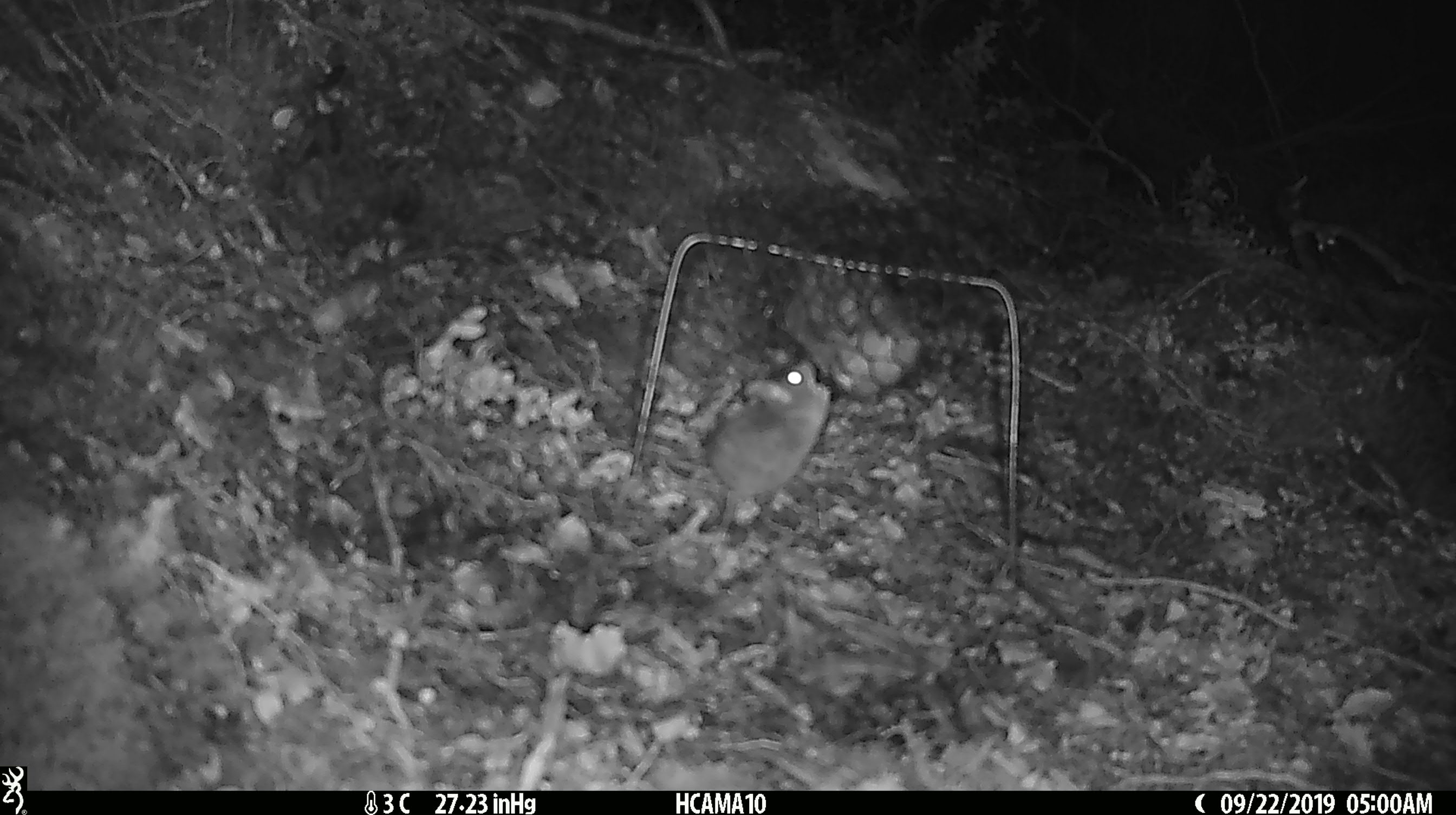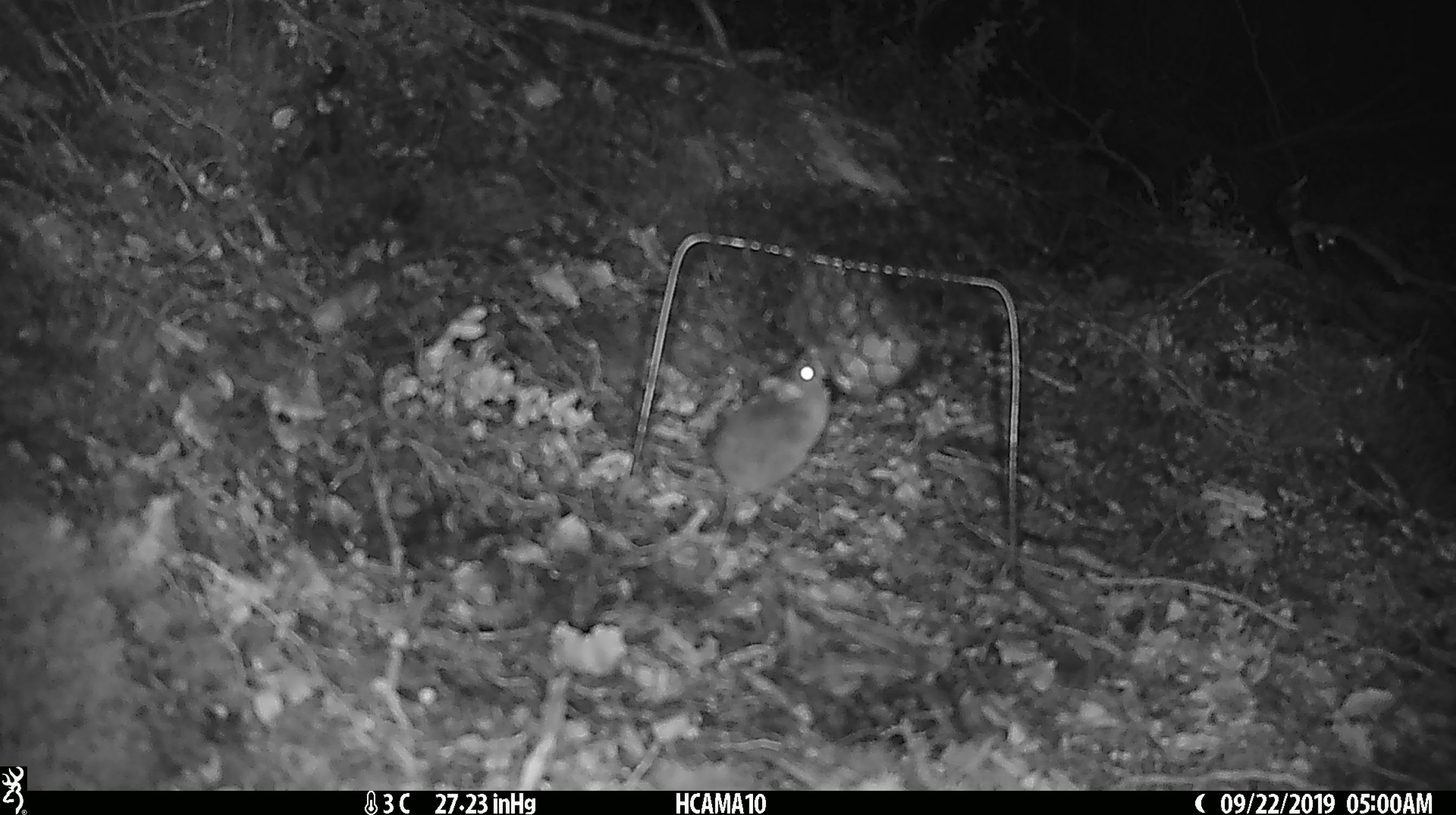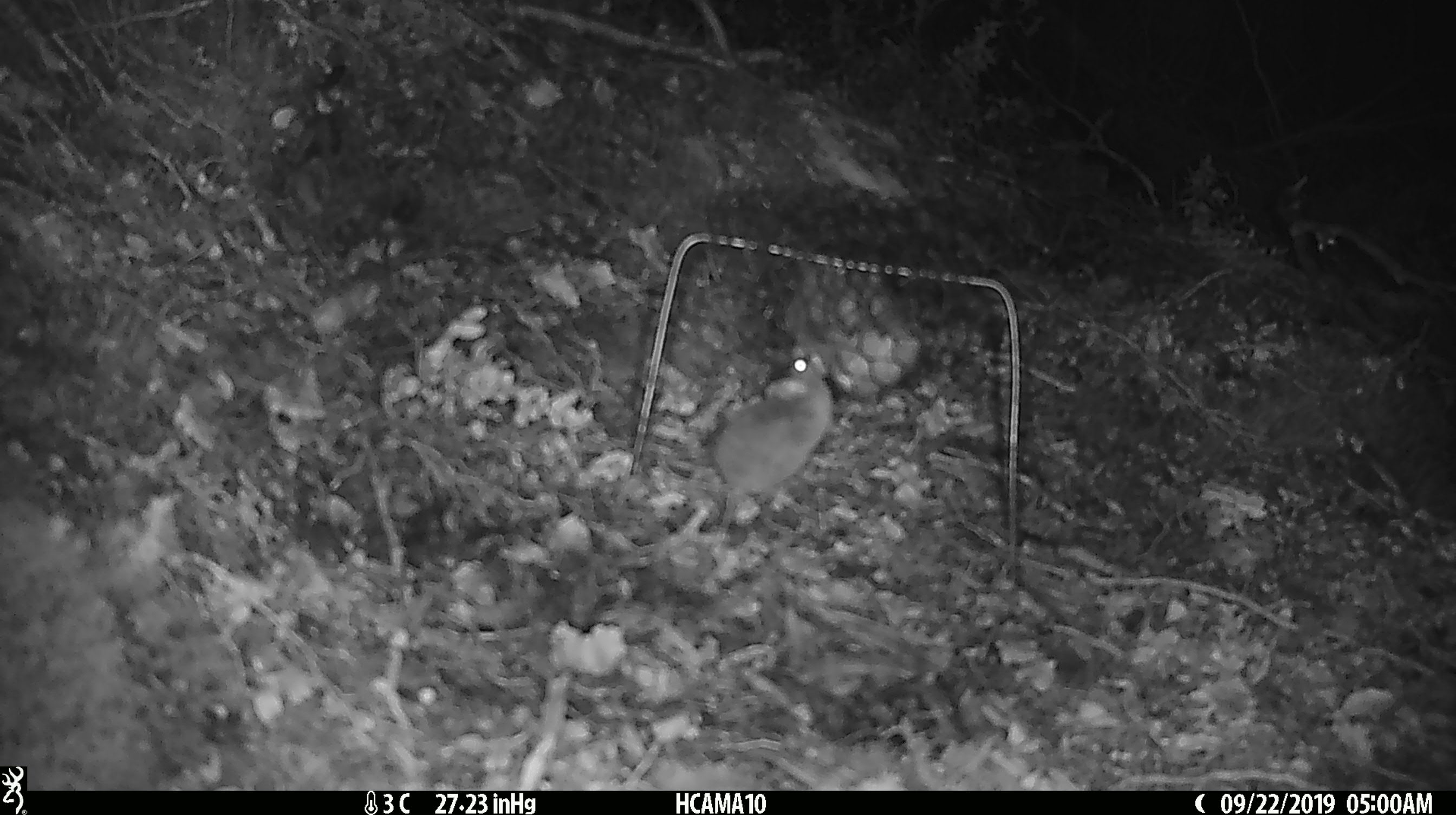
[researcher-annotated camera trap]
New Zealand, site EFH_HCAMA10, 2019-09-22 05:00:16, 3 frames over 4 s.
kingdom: Animalia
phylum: Chordata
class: Mammalia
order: Rodentia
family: Muridae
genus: Mus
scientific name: Mus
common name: mouse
Mouse (Mus).